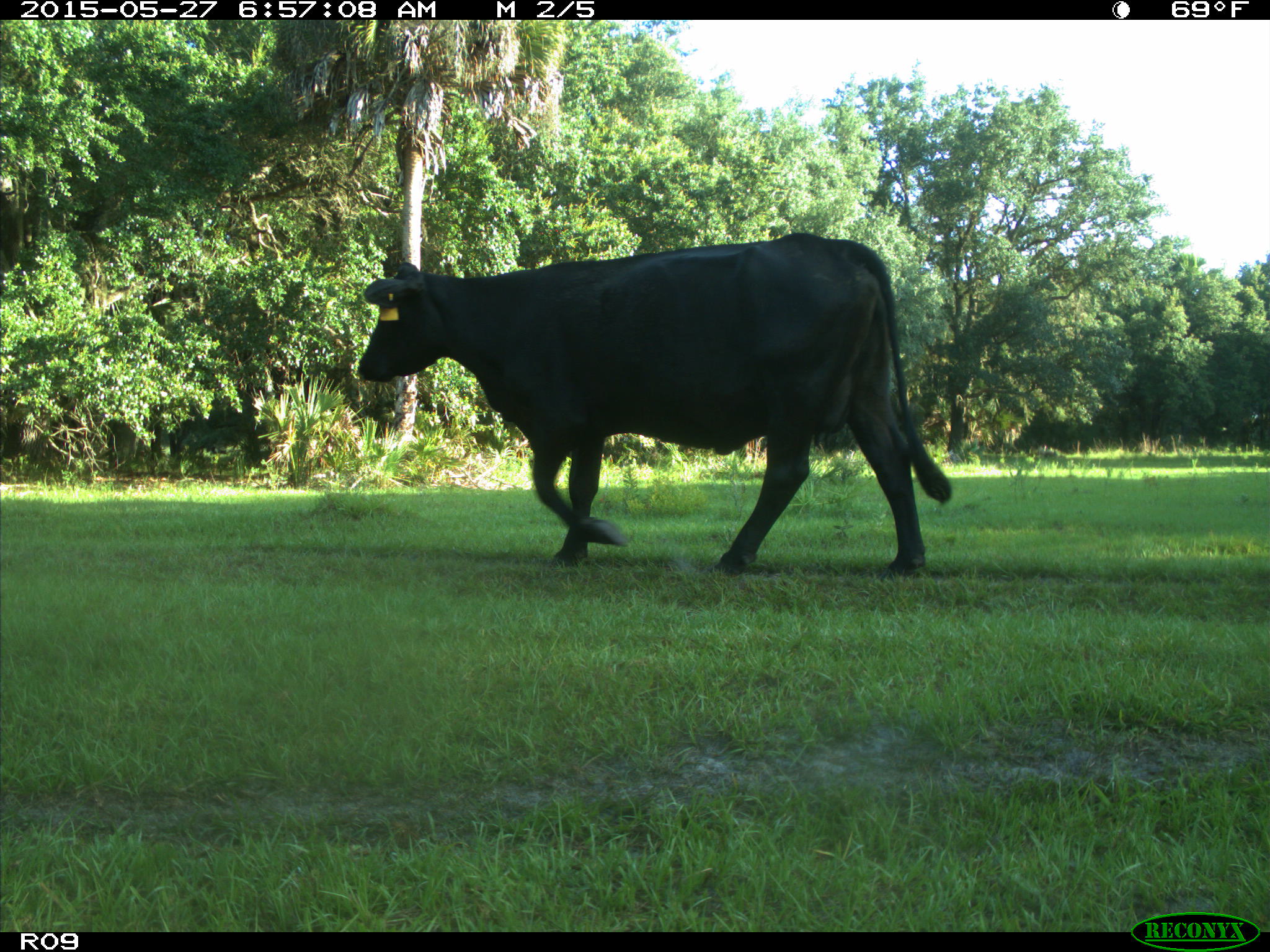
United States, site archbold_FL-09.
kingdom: Animalia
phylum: Chordata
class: Mammalia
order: Artiodactyla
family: Bovidae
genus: Bos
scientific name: Bos taurus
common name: domestic cow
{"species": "Bos taurus (domestic cow)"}